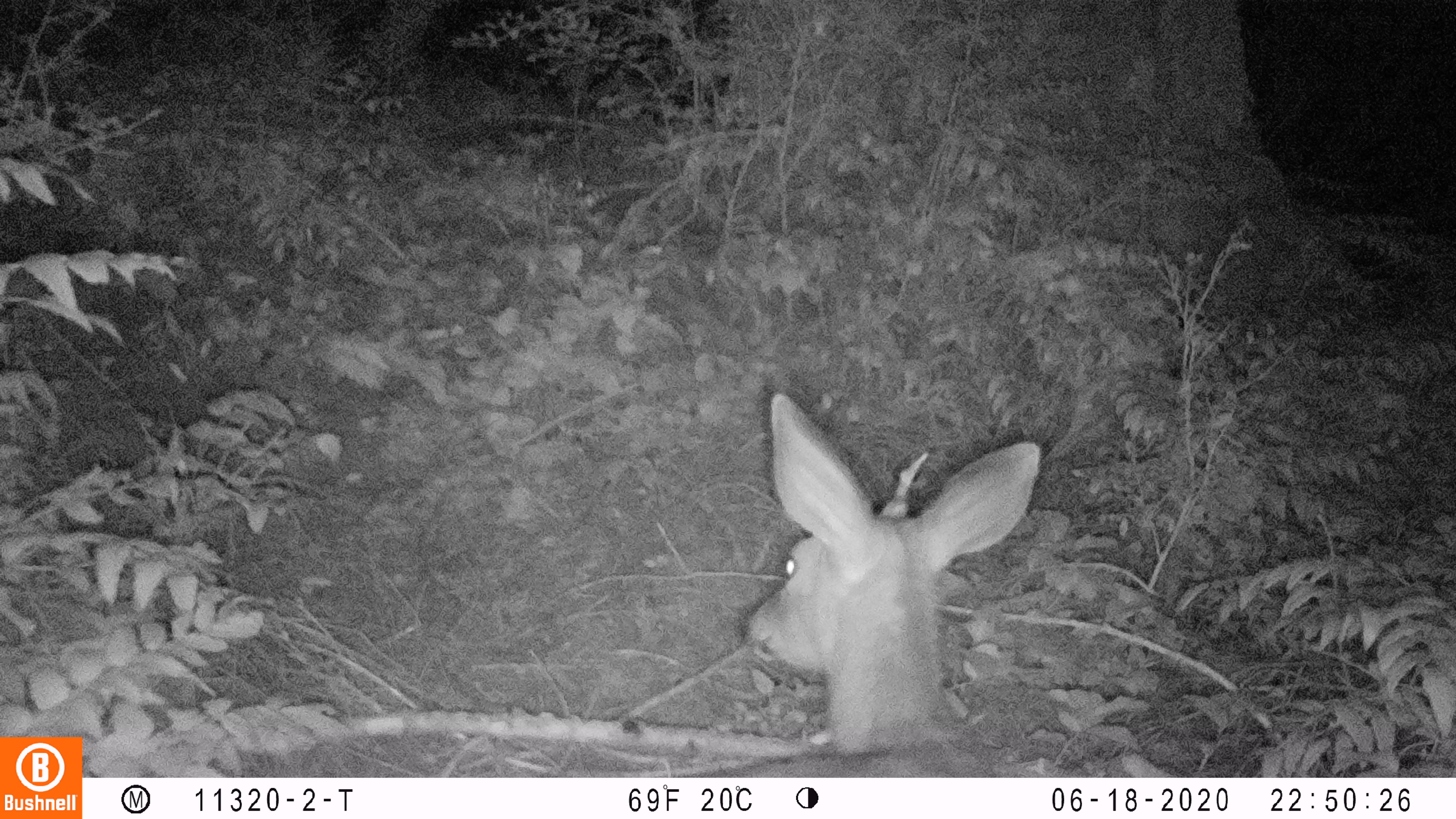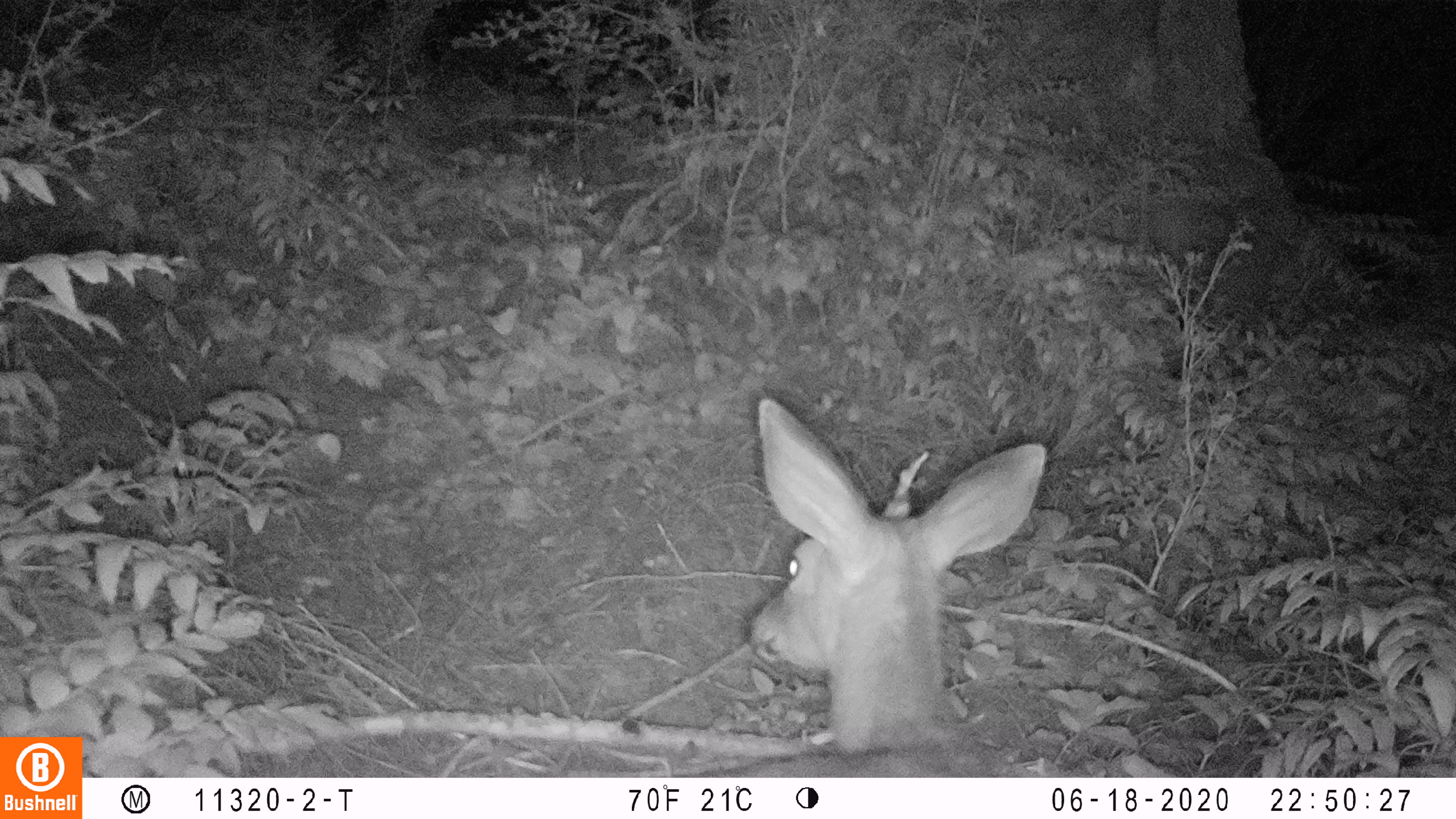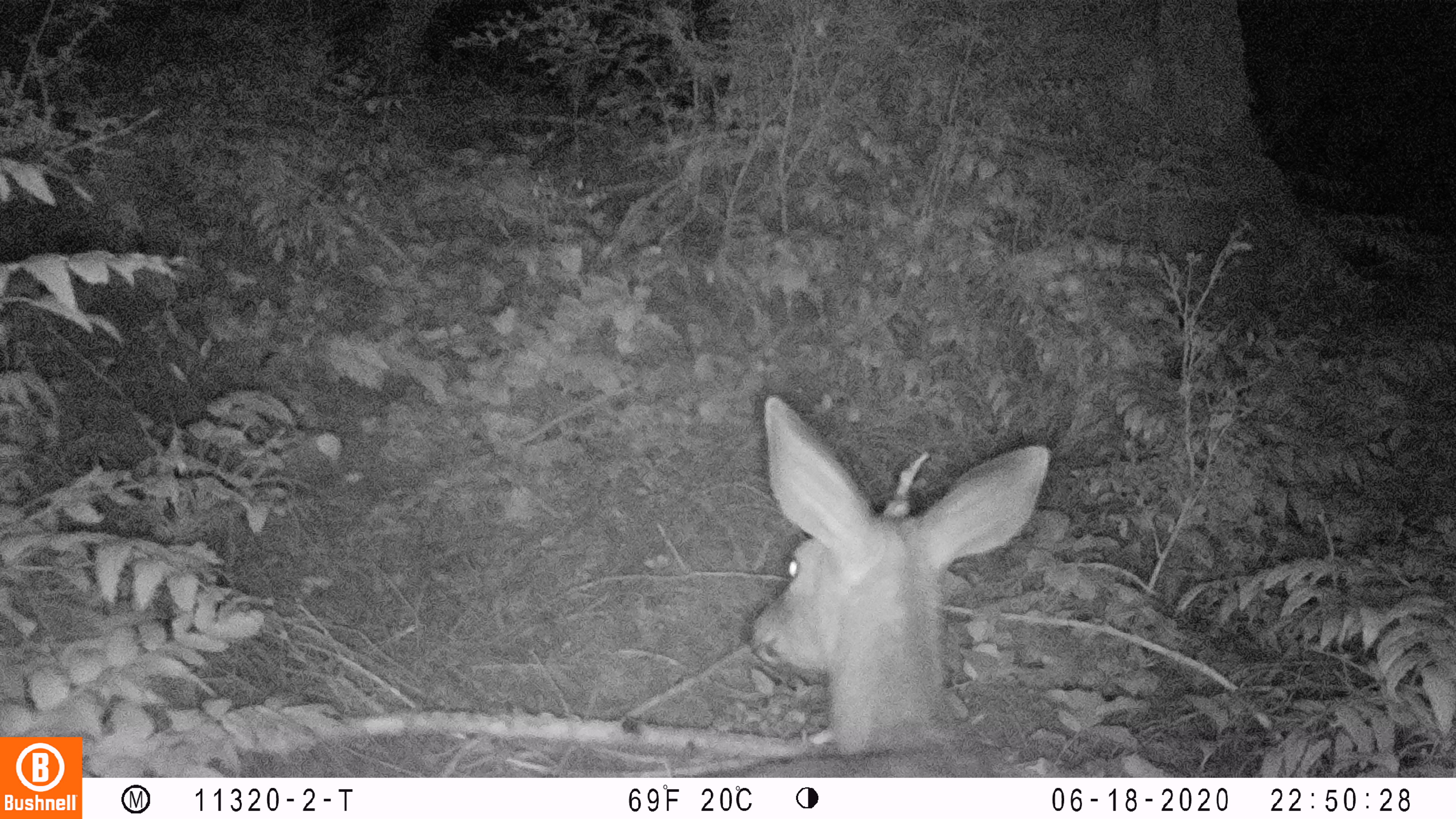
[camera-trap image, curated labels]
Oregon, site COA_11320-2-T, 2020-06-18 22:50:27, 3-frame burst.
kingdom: Animalia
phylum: Chordata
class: Mammalia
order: Artiodactyla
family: Cervidae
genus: Odocoileus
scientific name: Odocoileus hemionus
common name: black-tailed deer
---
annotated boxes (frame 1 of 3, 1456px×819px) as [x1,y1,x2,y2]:
black-tailed deer: [698,387,1045,774]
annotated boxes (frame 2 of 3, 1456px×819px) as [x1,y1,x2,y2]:
black-tailed deer: [715,391,1051,772]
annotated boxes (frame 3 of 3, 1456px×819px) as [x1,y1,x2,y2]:
black-tailed deer: [728,372,1056,770]